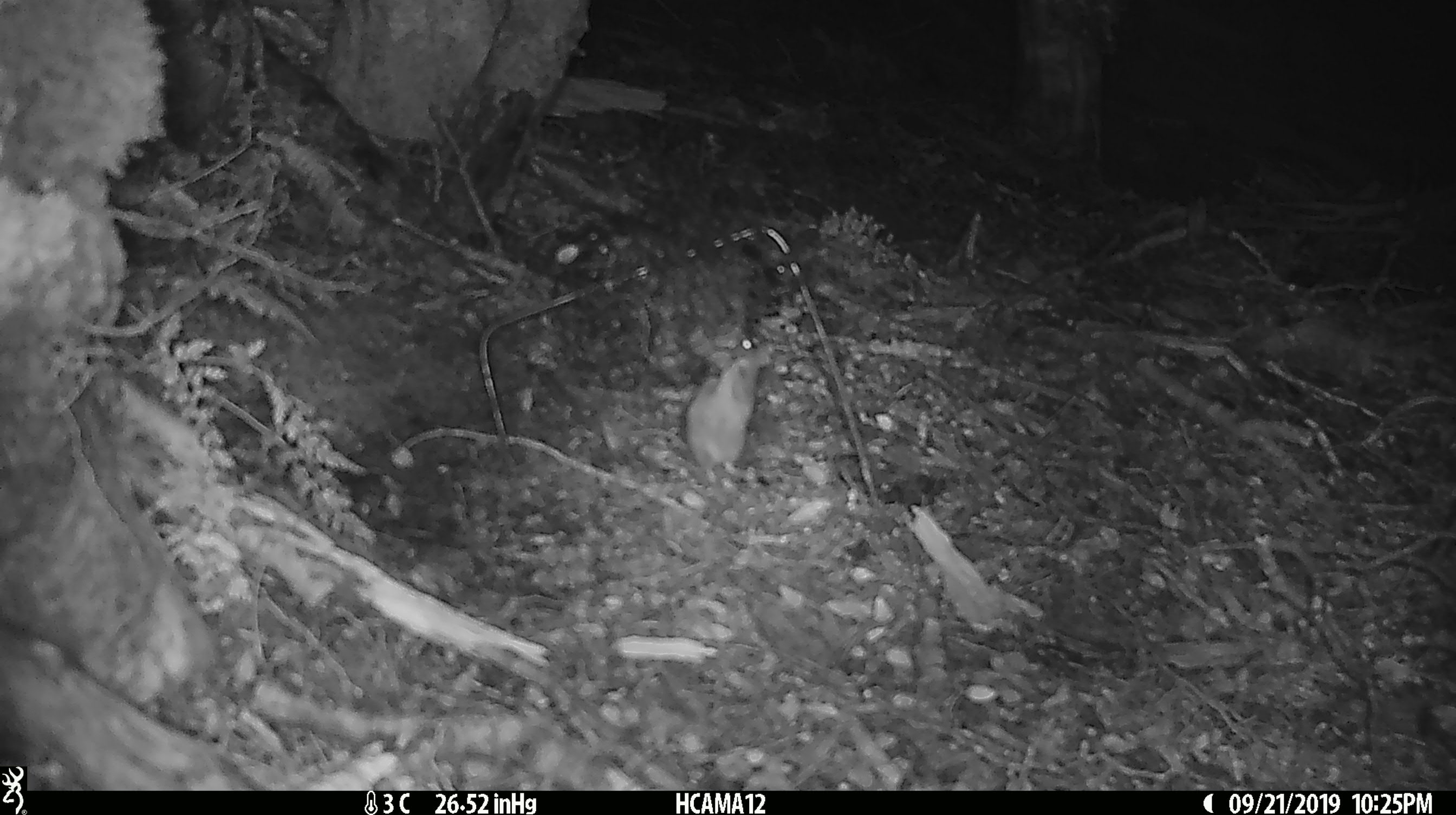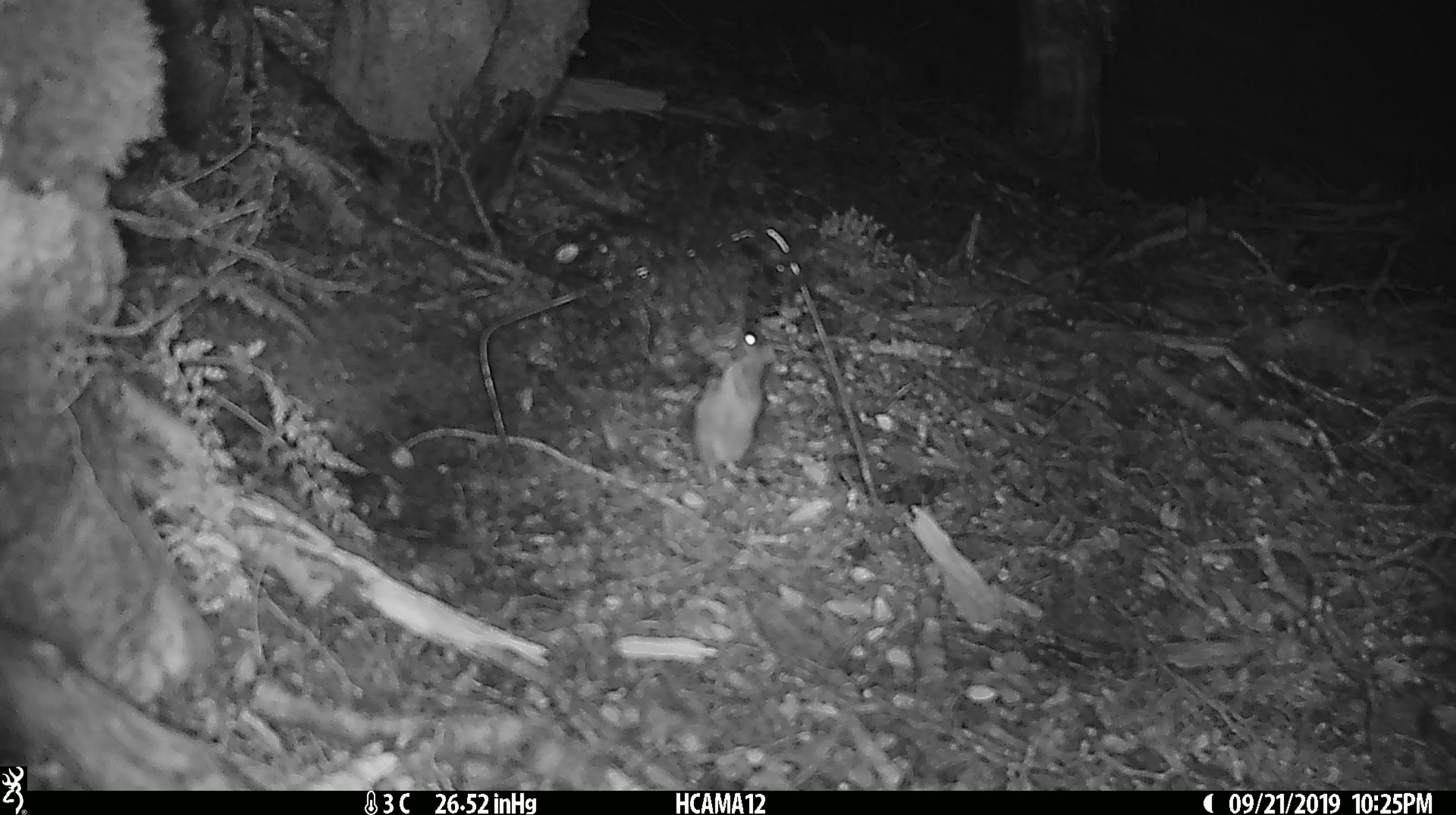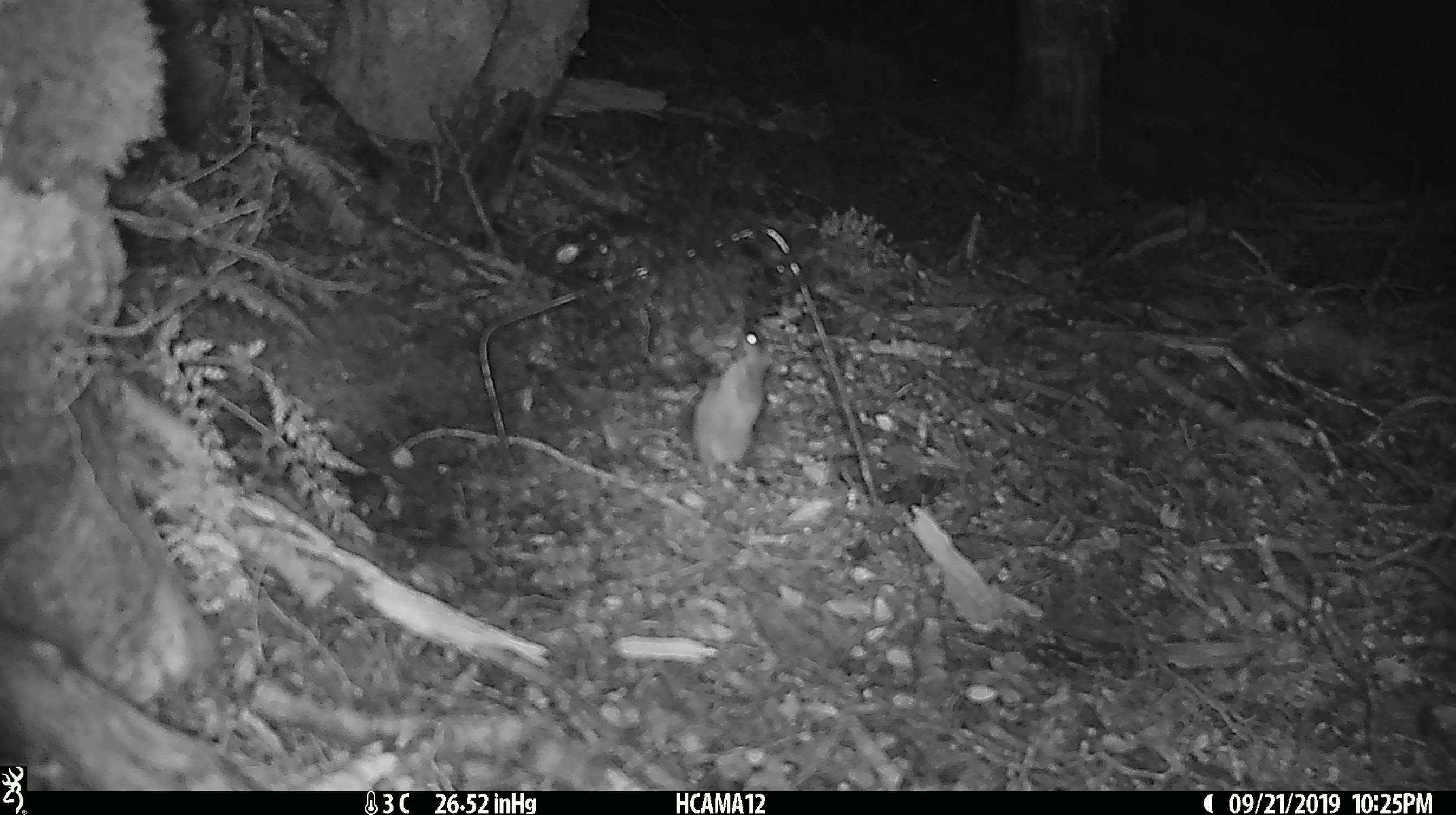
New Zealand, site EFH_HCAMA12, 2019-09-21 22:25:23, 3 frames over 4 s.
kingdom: Animalia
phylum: Chordata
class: Mammalia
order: Rodentia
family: Muridae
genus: Mus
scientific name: Mus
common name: mouse